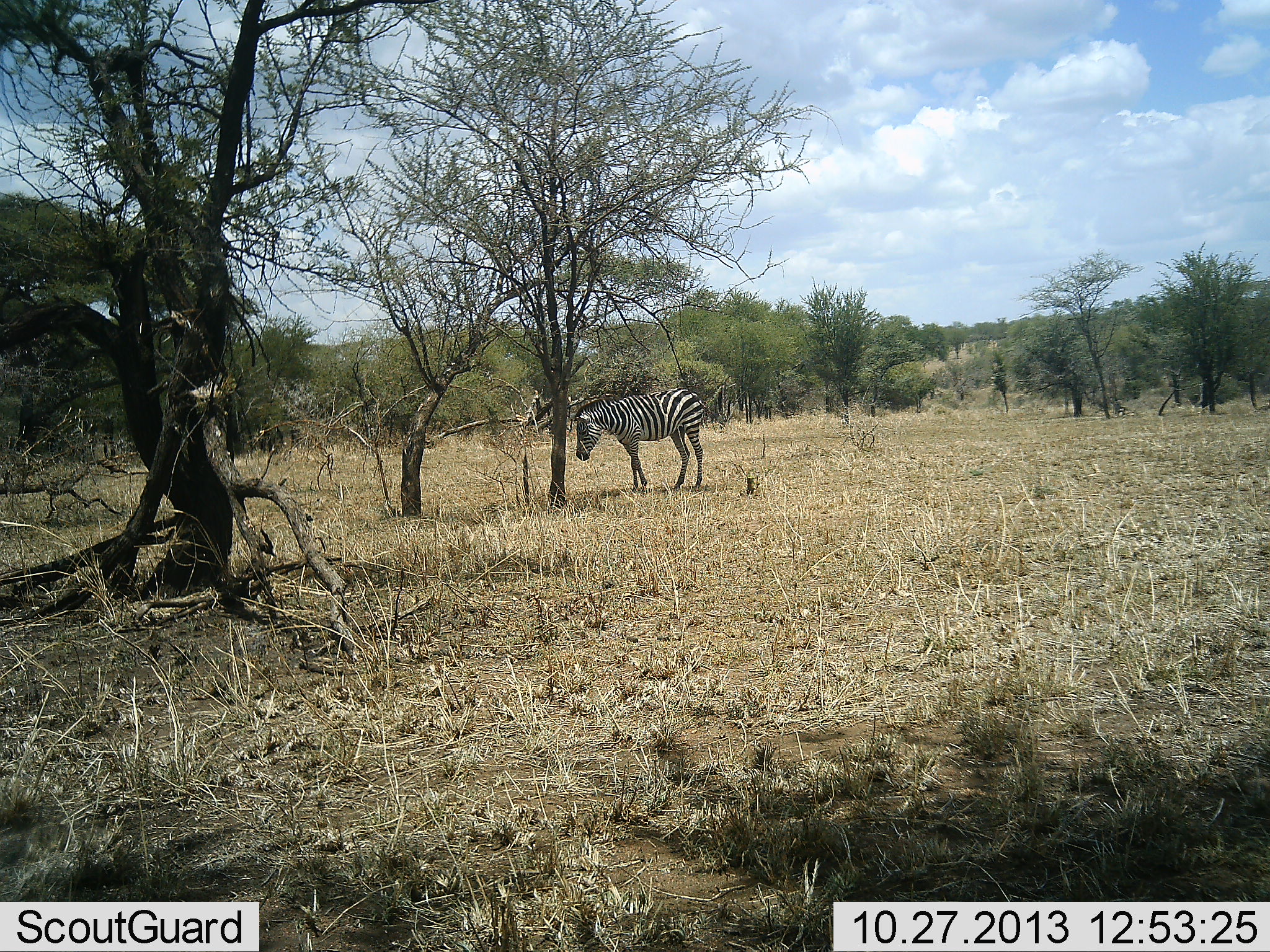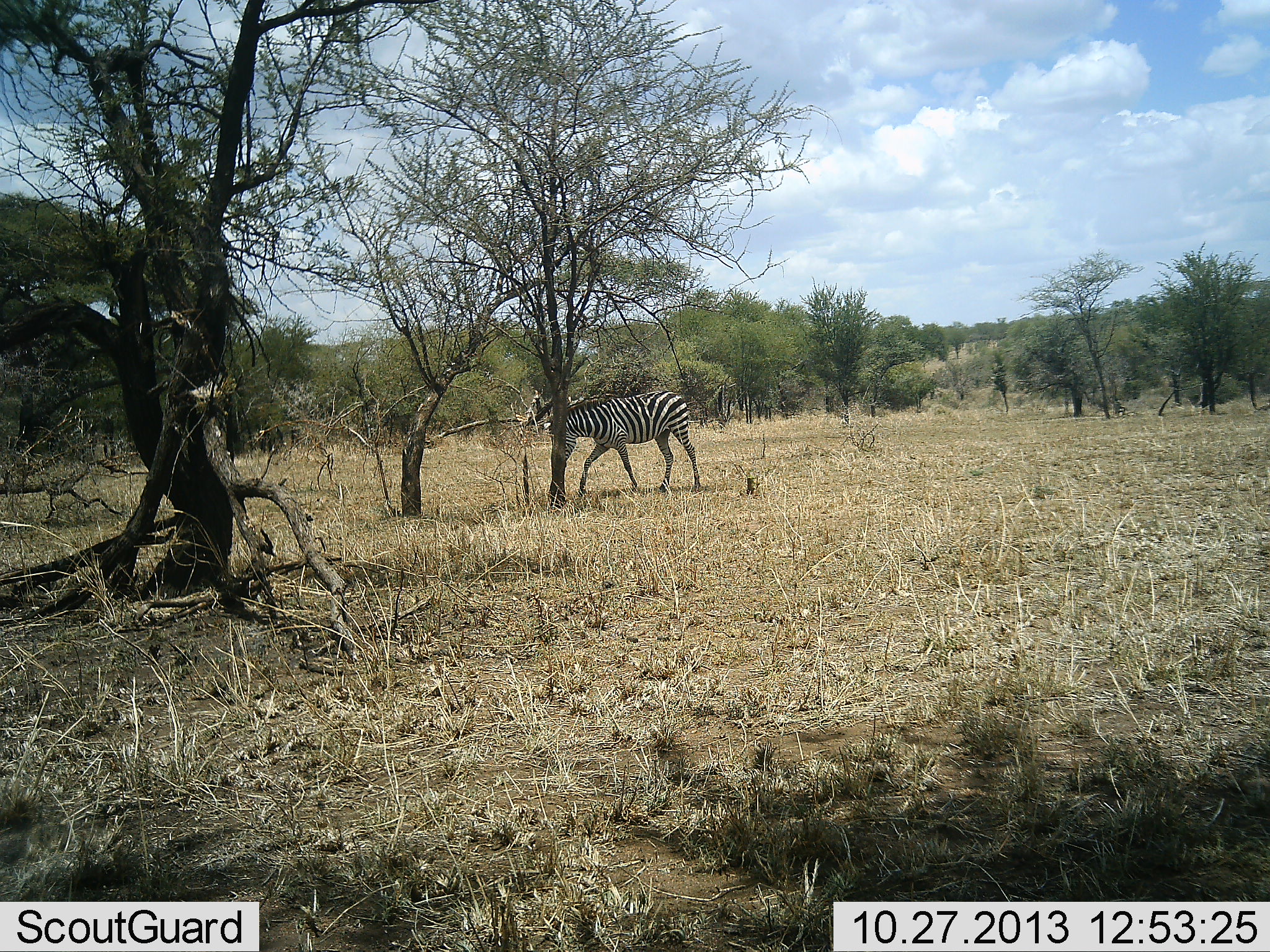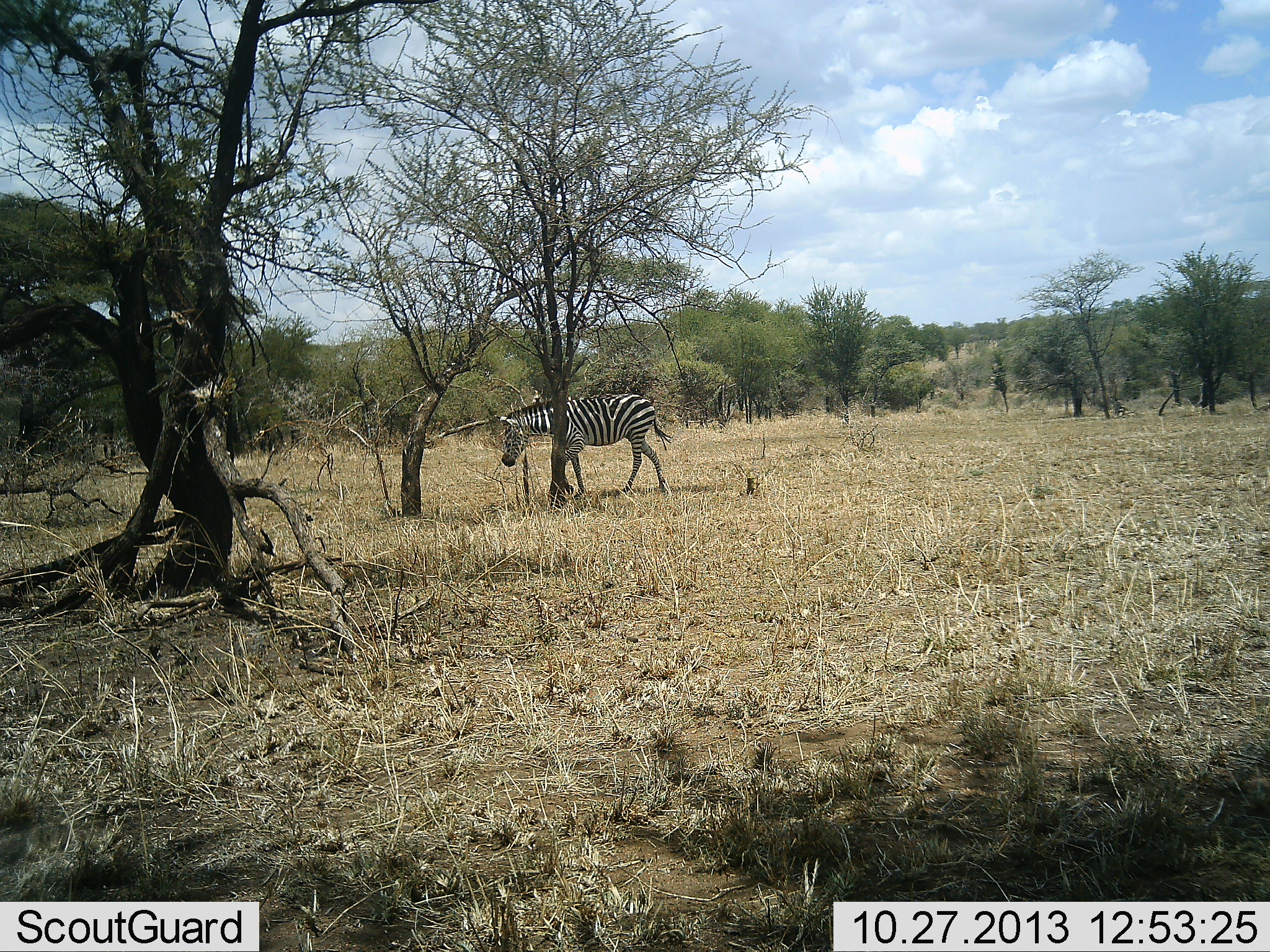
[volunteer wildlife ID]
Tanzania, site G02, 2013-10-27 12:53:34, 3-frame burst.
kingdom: Animalia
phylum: Chordata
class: Mammalia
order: Perissodactyla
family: Equidae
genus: Equus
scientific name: Equus quagga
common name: plains zebra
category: zebra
Zebra (plains zebra) (Equus quagga), count 1. Behavior (volunteer vote fractions): standing 10%, resting 0%, moving 90%, interacting 0%. Young present (vote fraction): 0%. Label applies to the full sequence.